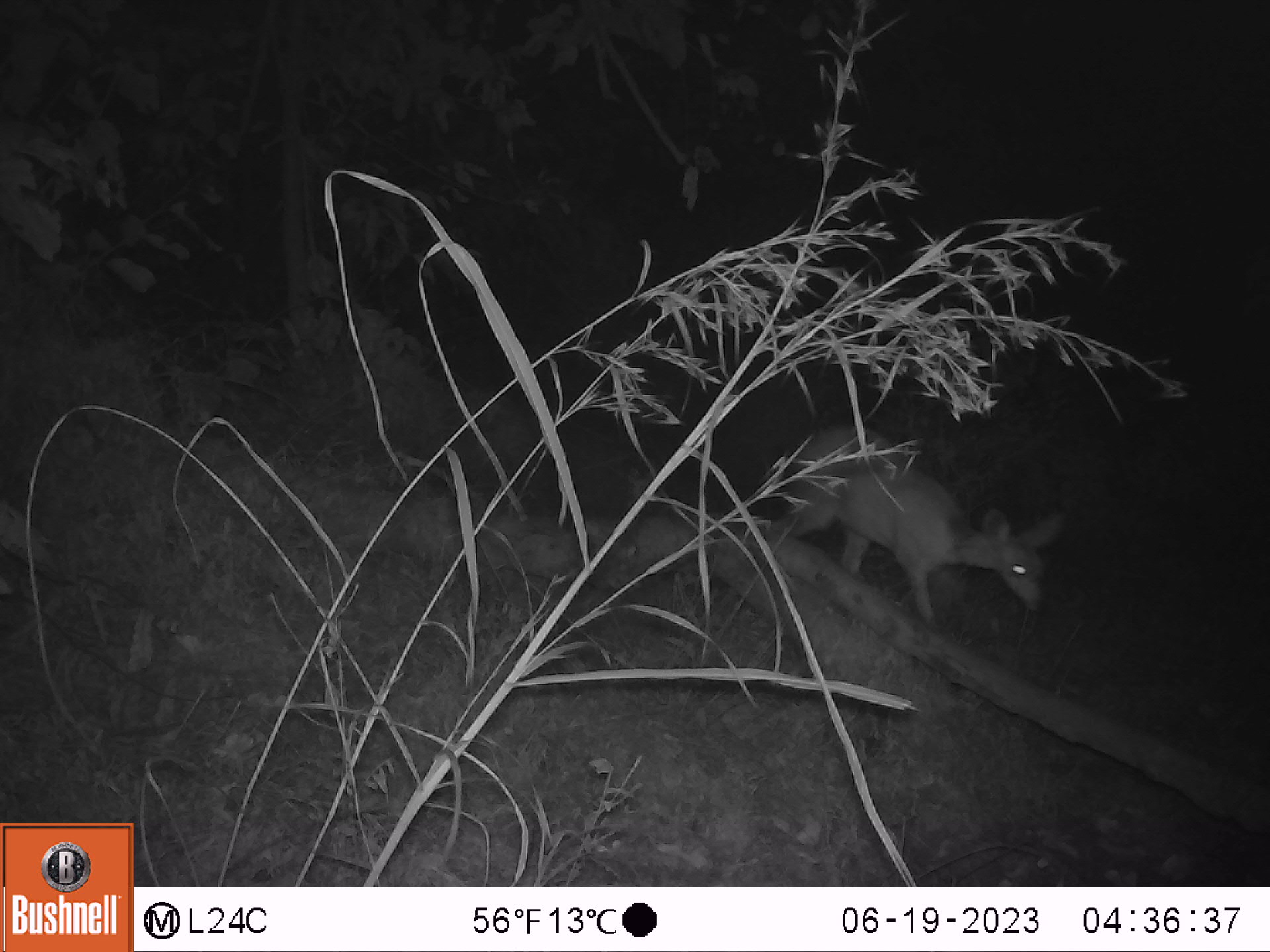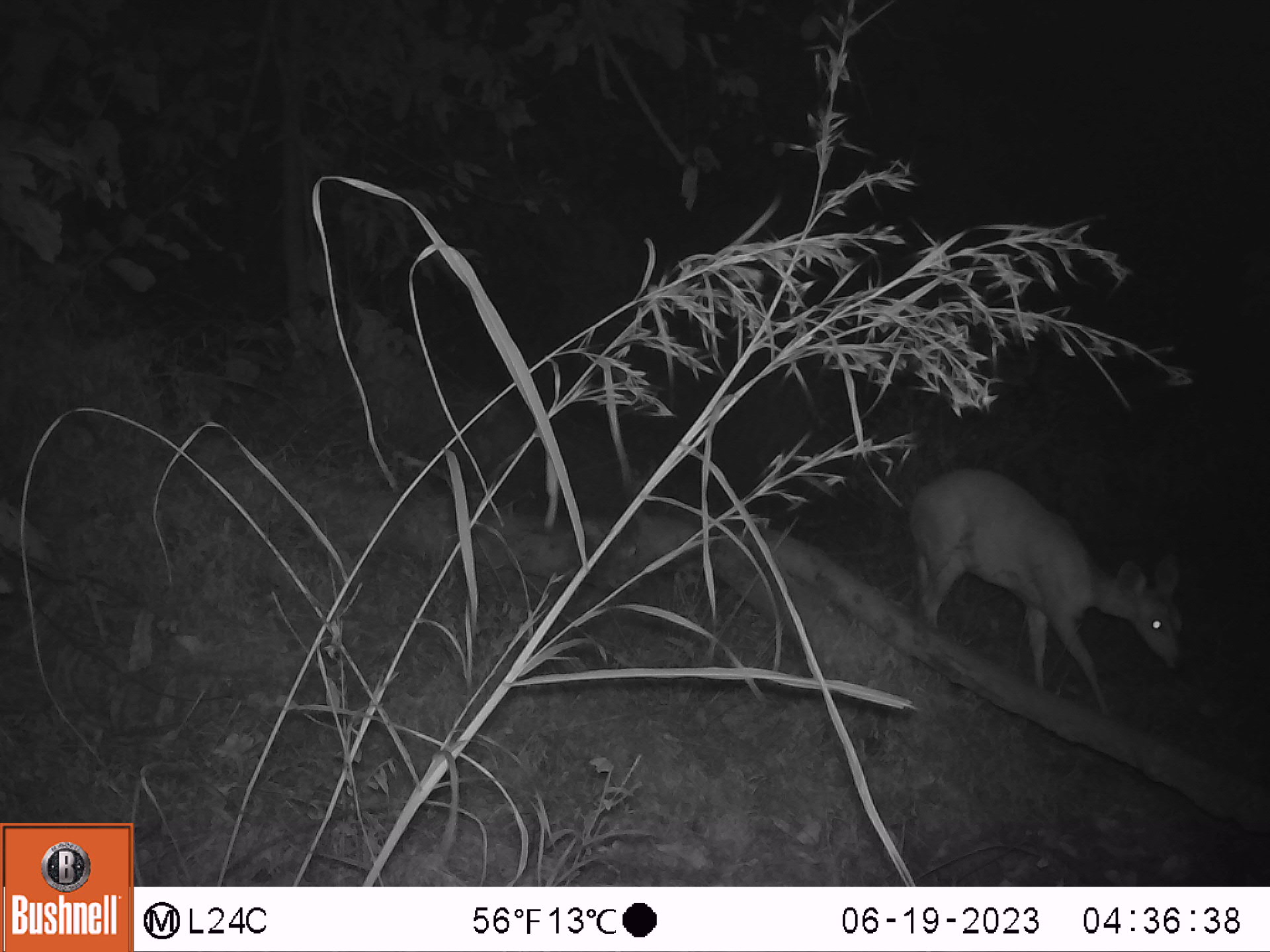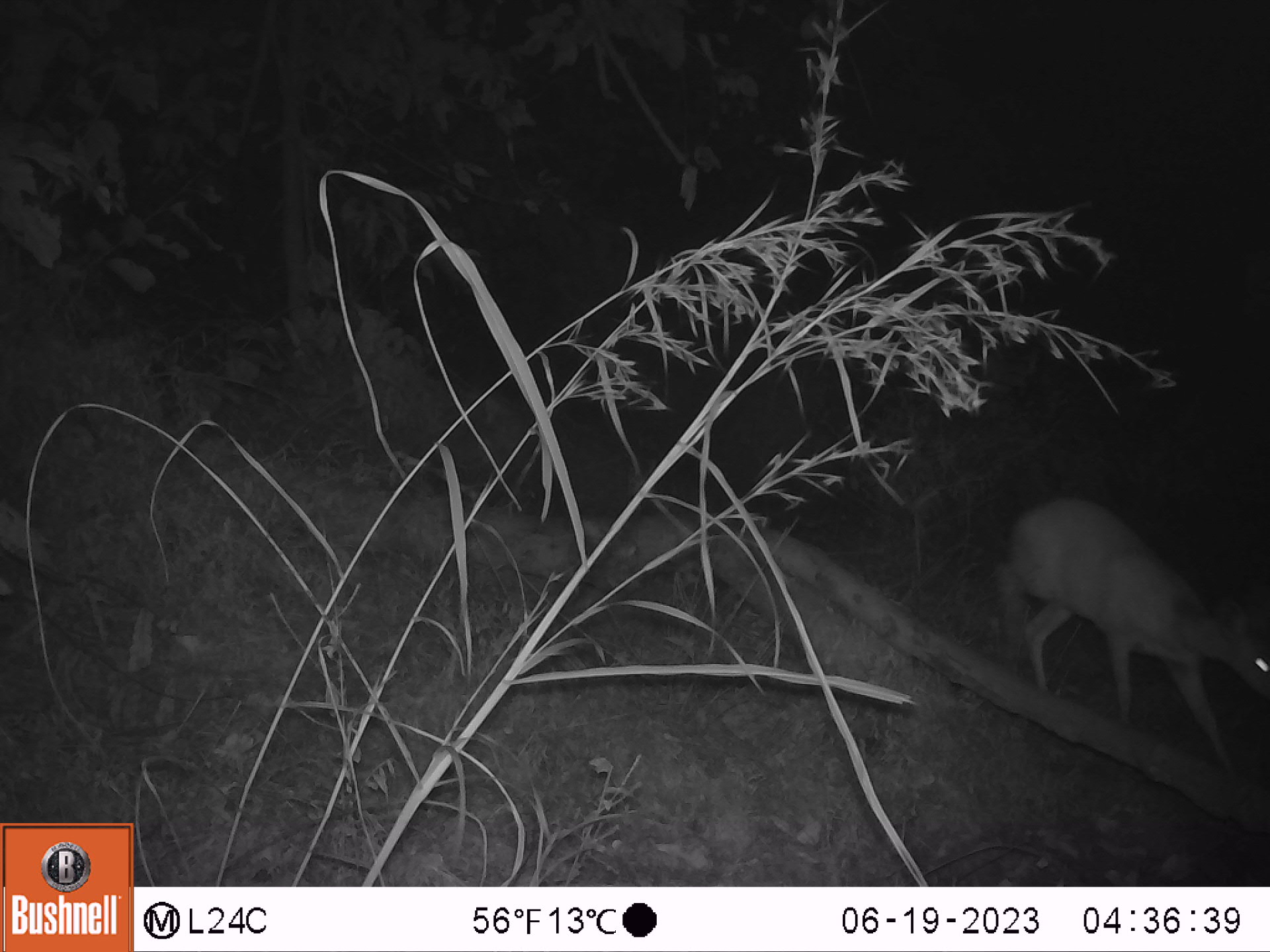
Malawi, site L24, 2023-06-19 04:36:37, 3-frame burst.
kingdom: Animalia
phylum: Chordata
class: Mammalia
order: Artiodactyla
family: Bovidae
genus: Tragelaphus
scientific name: Tragelaphus sylvaticus sylvaticus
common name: cape bushbuck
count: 1